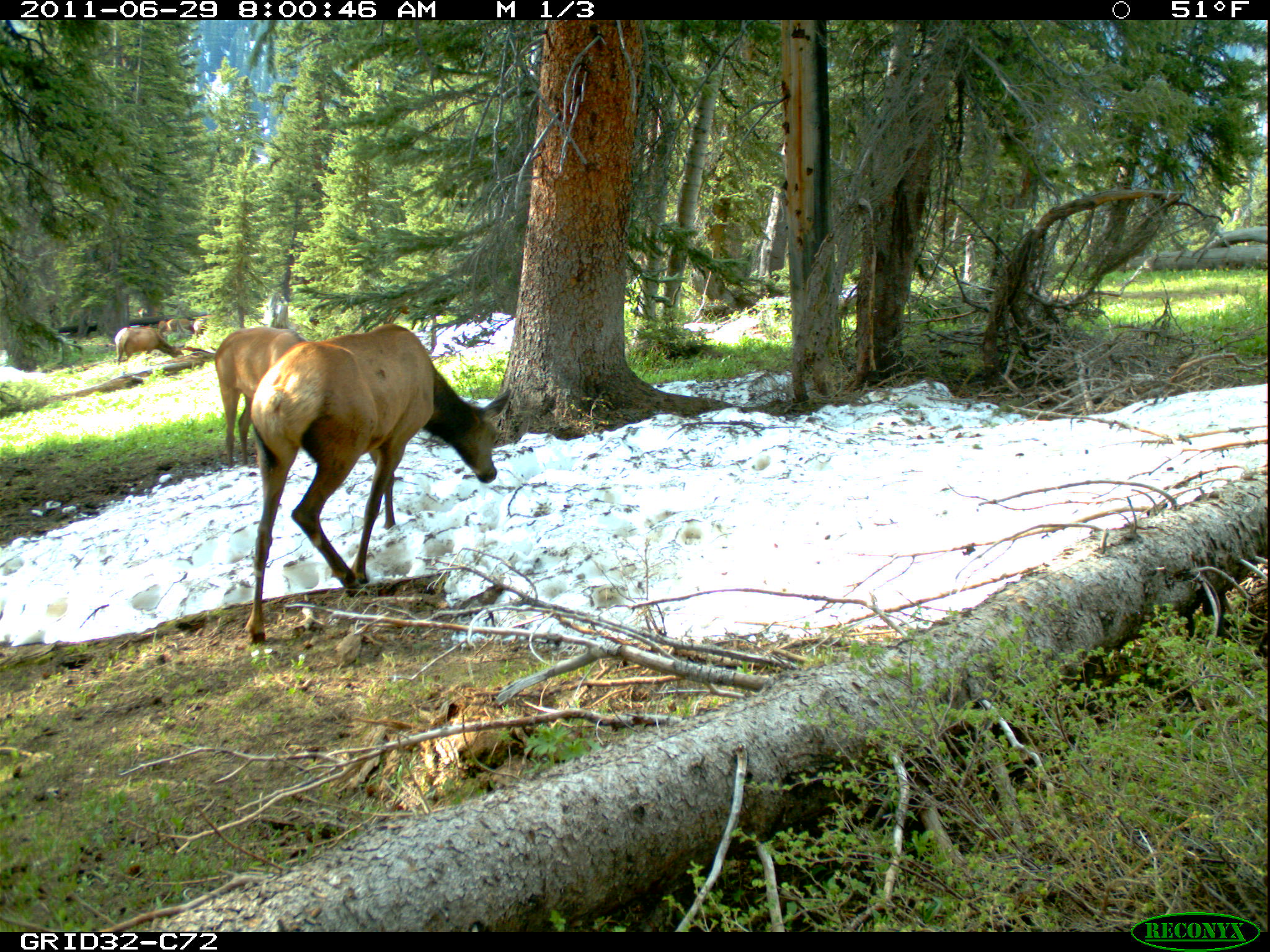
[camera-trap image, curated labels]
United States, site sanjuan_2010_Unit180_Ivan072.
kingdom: Animalia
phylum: Chordata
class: Mammalia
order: Artiodactyla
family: Cervidae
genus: Cervus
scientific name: Cervus elaphus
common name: red deer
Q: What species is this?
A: Cervus elaphus (red deer).